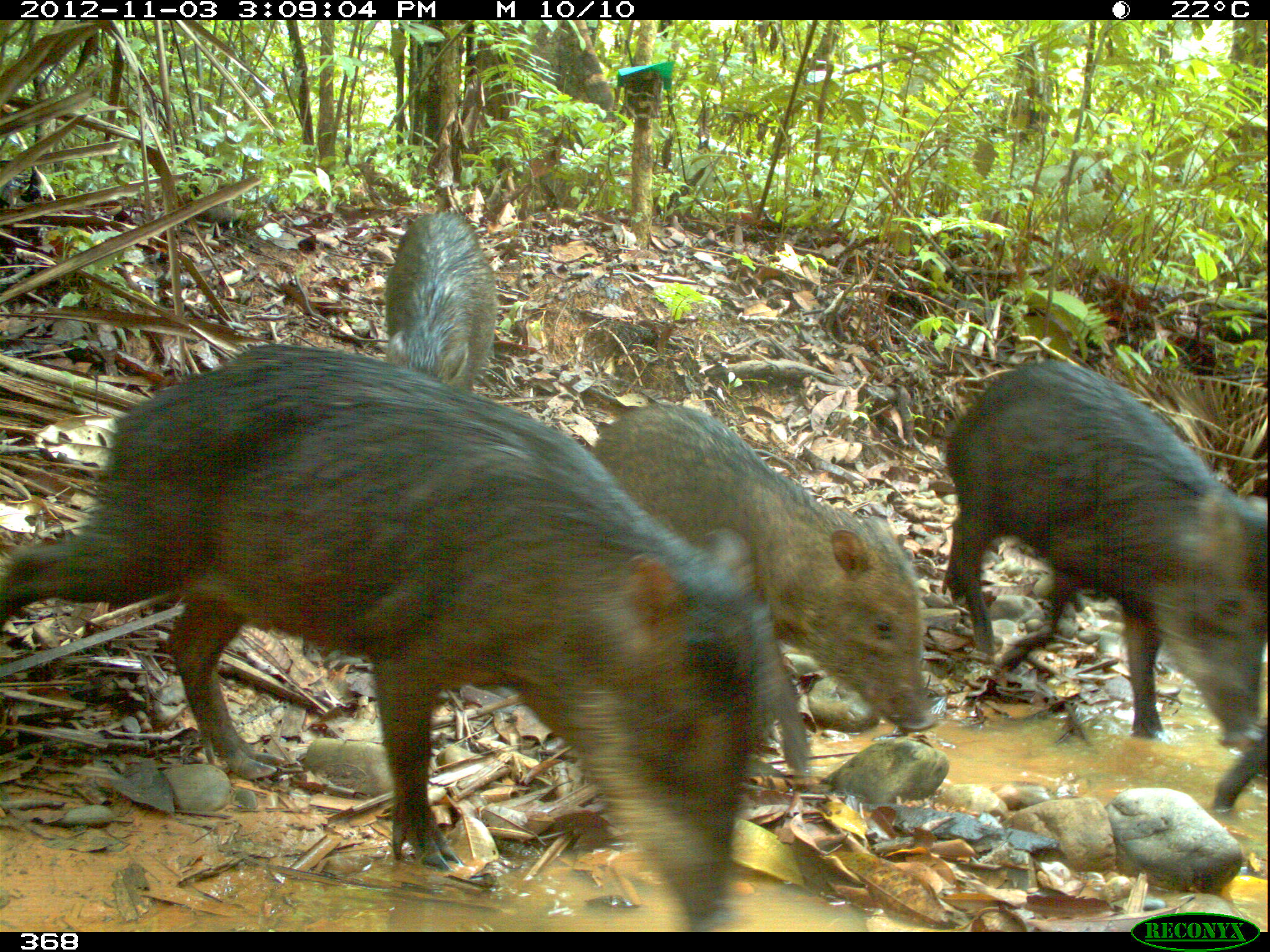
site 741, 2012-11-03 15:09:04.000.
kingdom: Animalia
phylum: Chordata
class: Mammalia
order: Artiodactyla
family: Tayassuidae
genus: Tayassu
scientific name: Tayassu pecari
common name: white-lipped peccary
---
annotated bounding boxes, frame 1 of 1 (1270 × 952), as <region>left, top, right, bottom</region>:
tayassu pecari: <region>0, 343, 788, 932</region>; <region>593, 401, 936, 781</region>; <region>940, 359, 1269, 743</region>; <region>381, 207, 500, 394</region>; <region>1209, 710, 1269, 827</region>